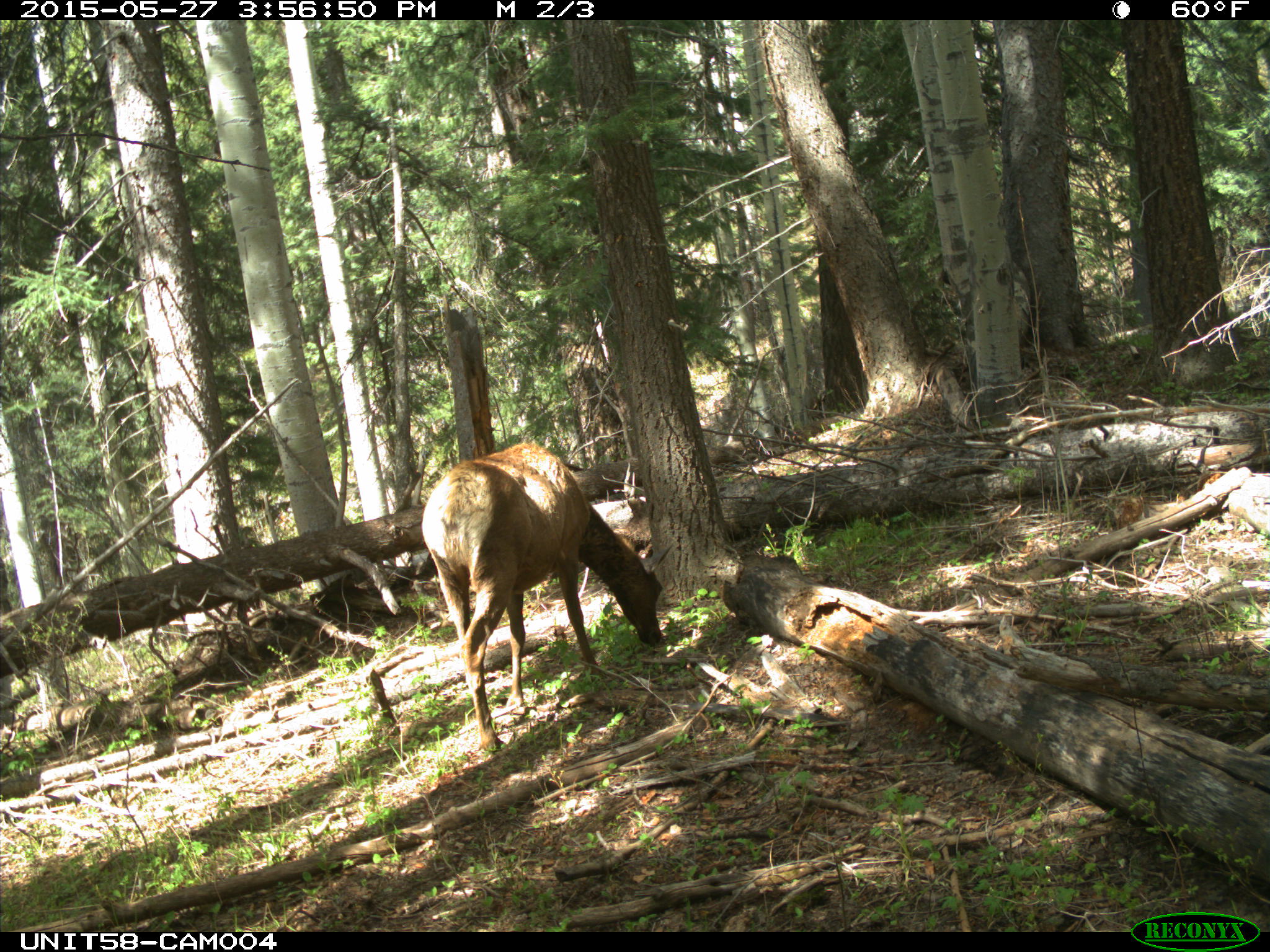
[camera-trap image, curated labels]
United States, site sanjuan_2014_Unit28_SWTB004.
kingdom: Animalia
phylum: Chordata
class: Mammalia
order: Artiodactyla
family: Cervidae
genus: Cervus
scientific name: Cervus elaphus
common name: red deer